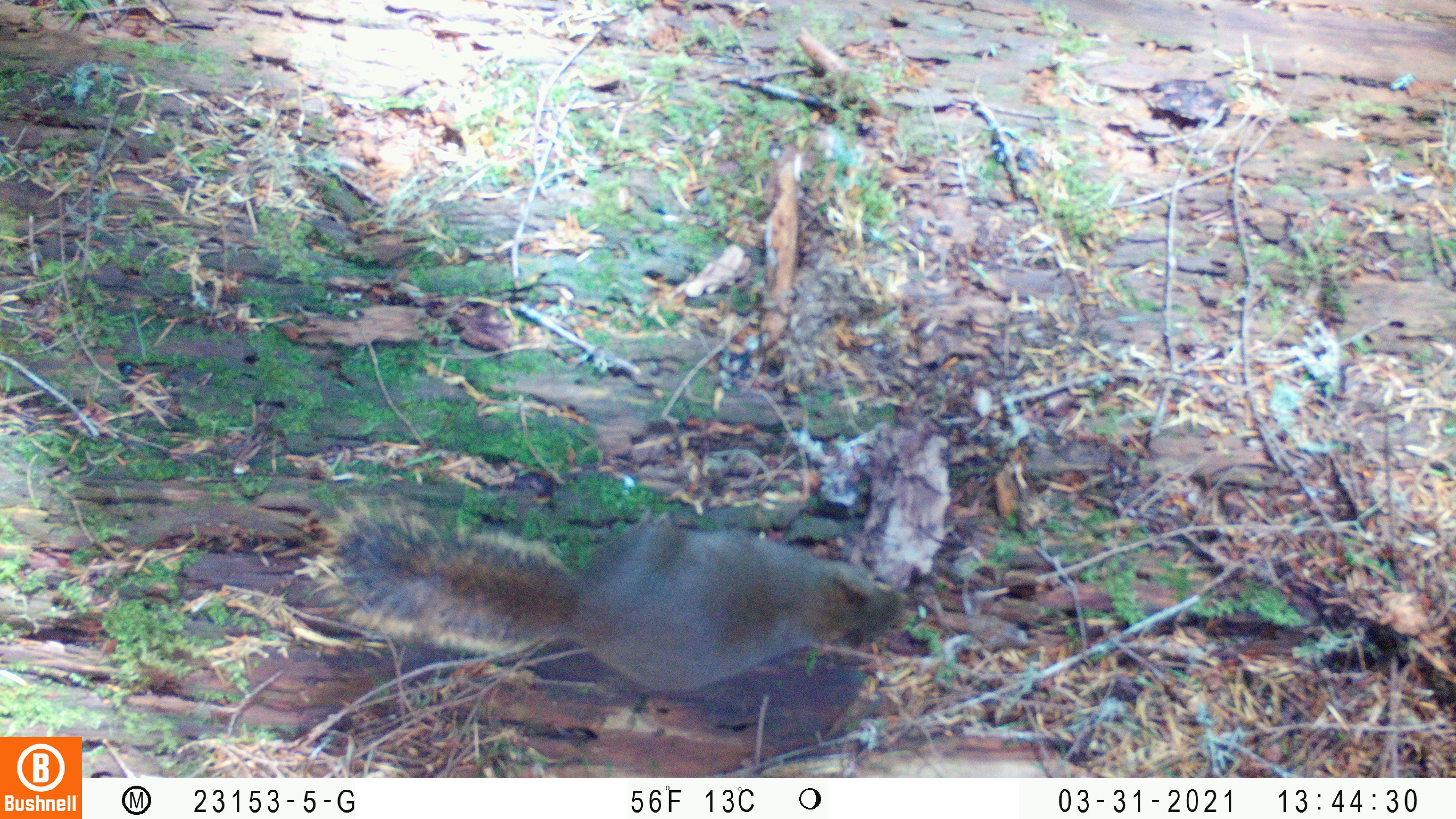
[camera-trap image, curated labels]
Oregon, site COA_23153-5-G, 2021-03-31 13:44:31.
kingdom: Animalia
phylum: Chordata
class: Mammalia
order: Rodentia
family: Sciuridae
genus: Tamiasciurus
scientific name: Tamiasciurus douglasii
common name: douglas squirrel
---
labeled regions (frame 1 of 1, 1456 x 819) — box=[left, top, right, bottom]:
douglas squirrel: box=[316, 489, 920, 708]